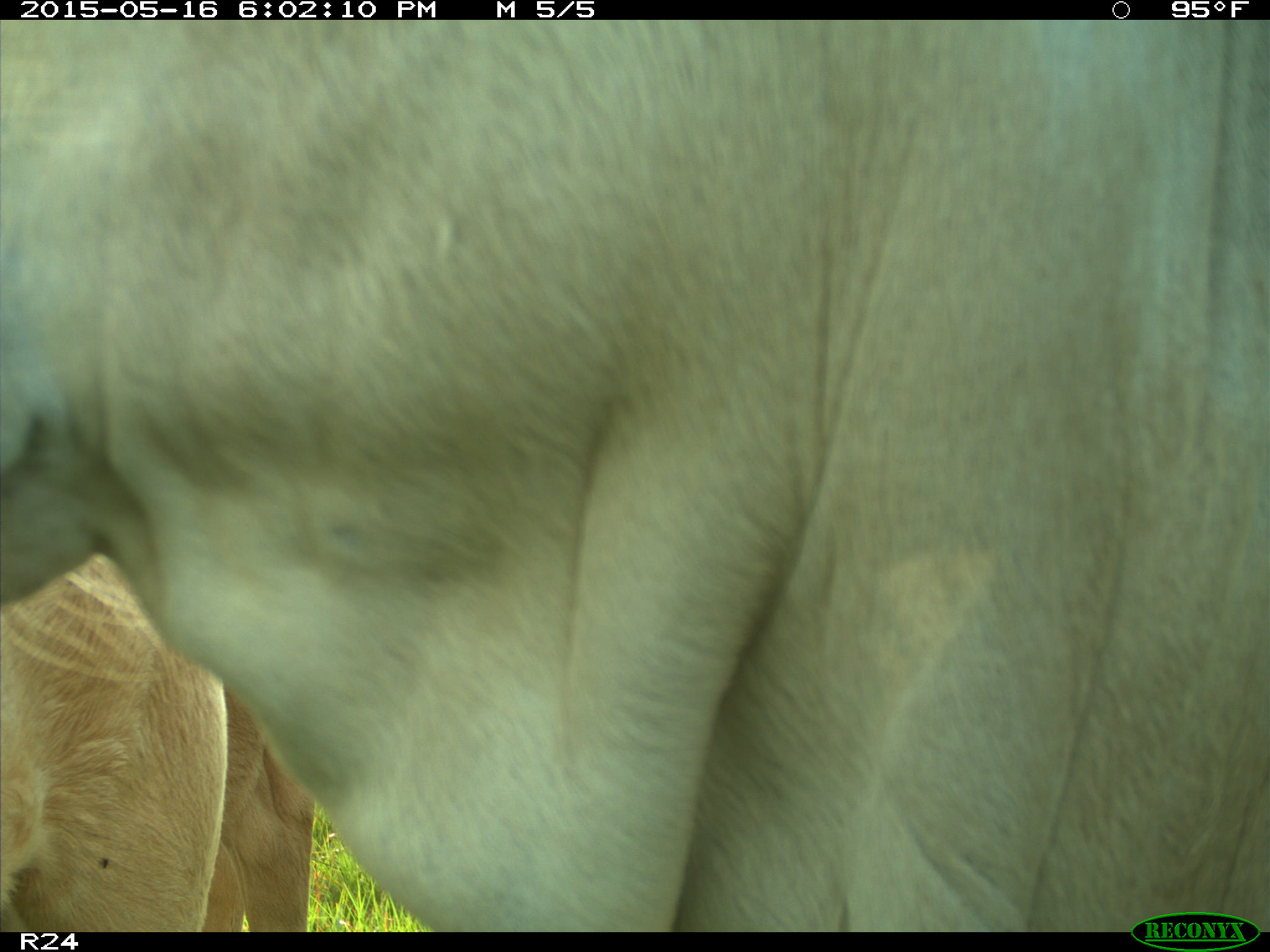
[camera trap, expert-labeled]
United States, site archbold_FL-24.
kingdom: Animalia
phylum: Chordata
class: Mammalia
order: Artiodactyla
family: Bovidae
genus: Bos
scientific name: Bos taurus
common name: domestic cow